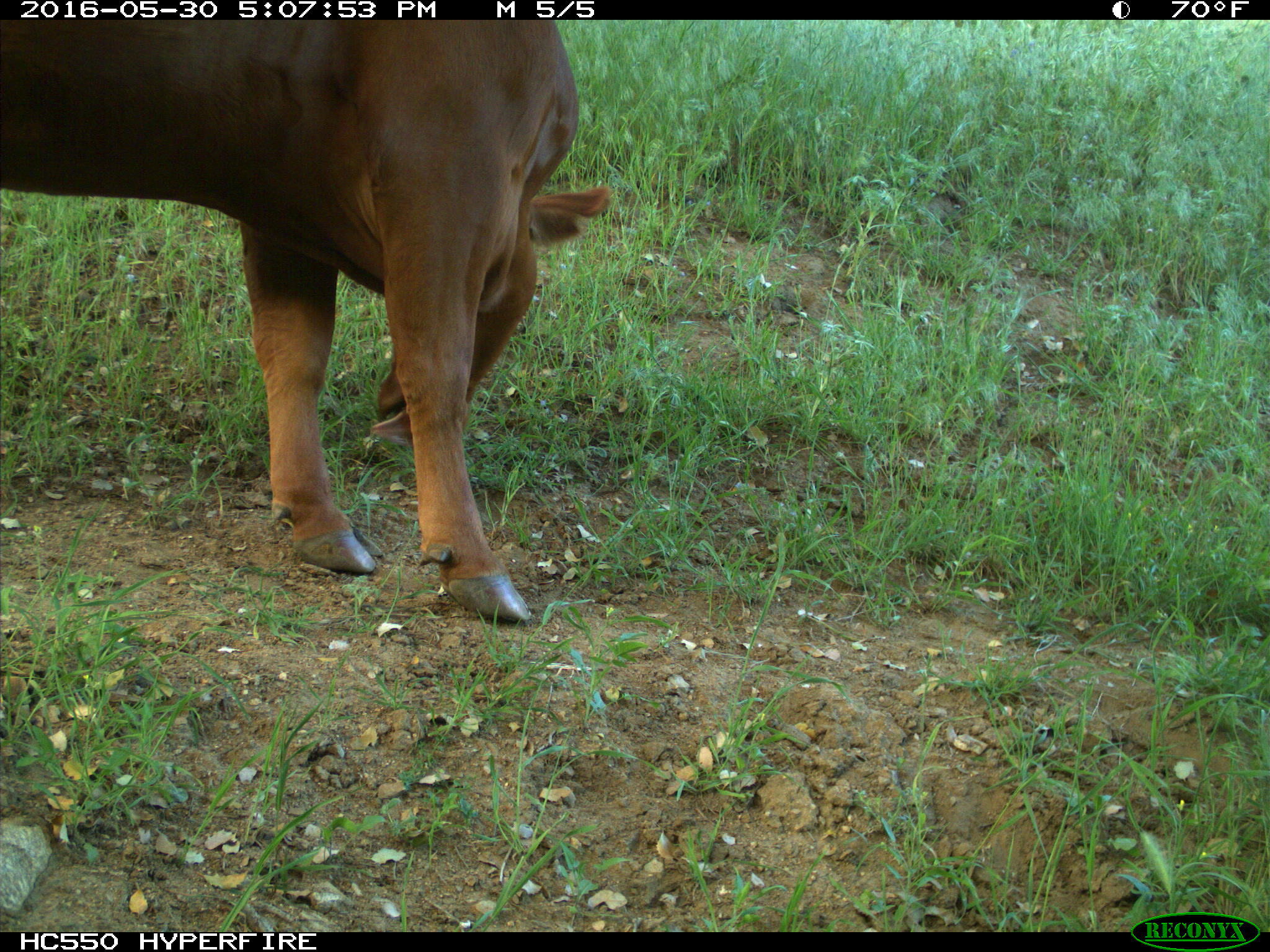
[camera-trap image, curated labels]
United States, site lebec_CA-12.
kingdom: Animalia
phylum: Chordata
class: Mammalia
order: Artiodactyla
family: Bovidae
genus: Bos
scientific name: Bos taurus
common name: domestic cow